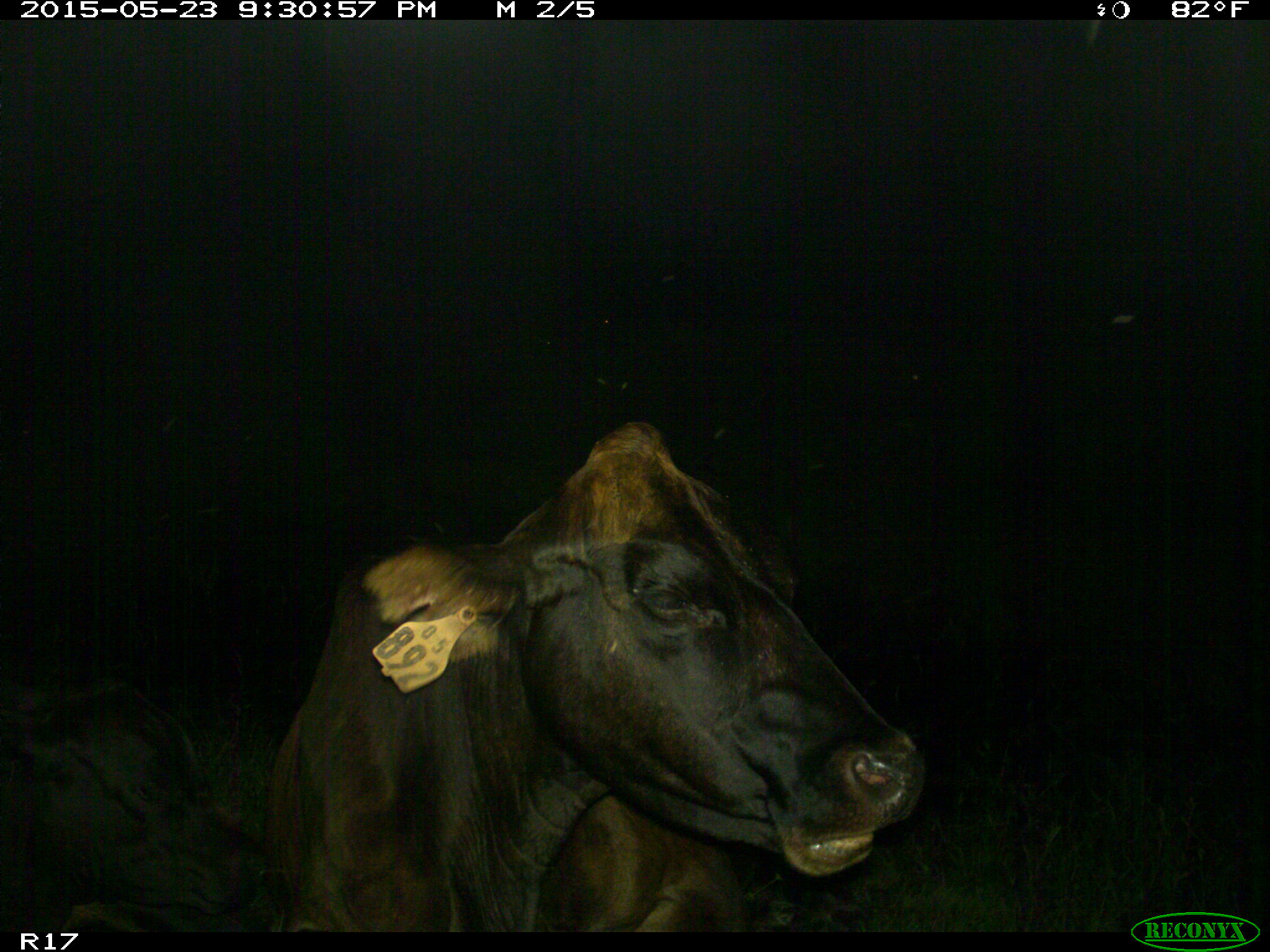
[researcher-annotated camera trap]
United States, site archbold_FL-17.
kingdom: Animalia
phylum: Chordata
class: Mammalia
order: Artiodactyla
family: Bovidae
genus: Bos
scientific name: Bos taurus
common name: domestic cow